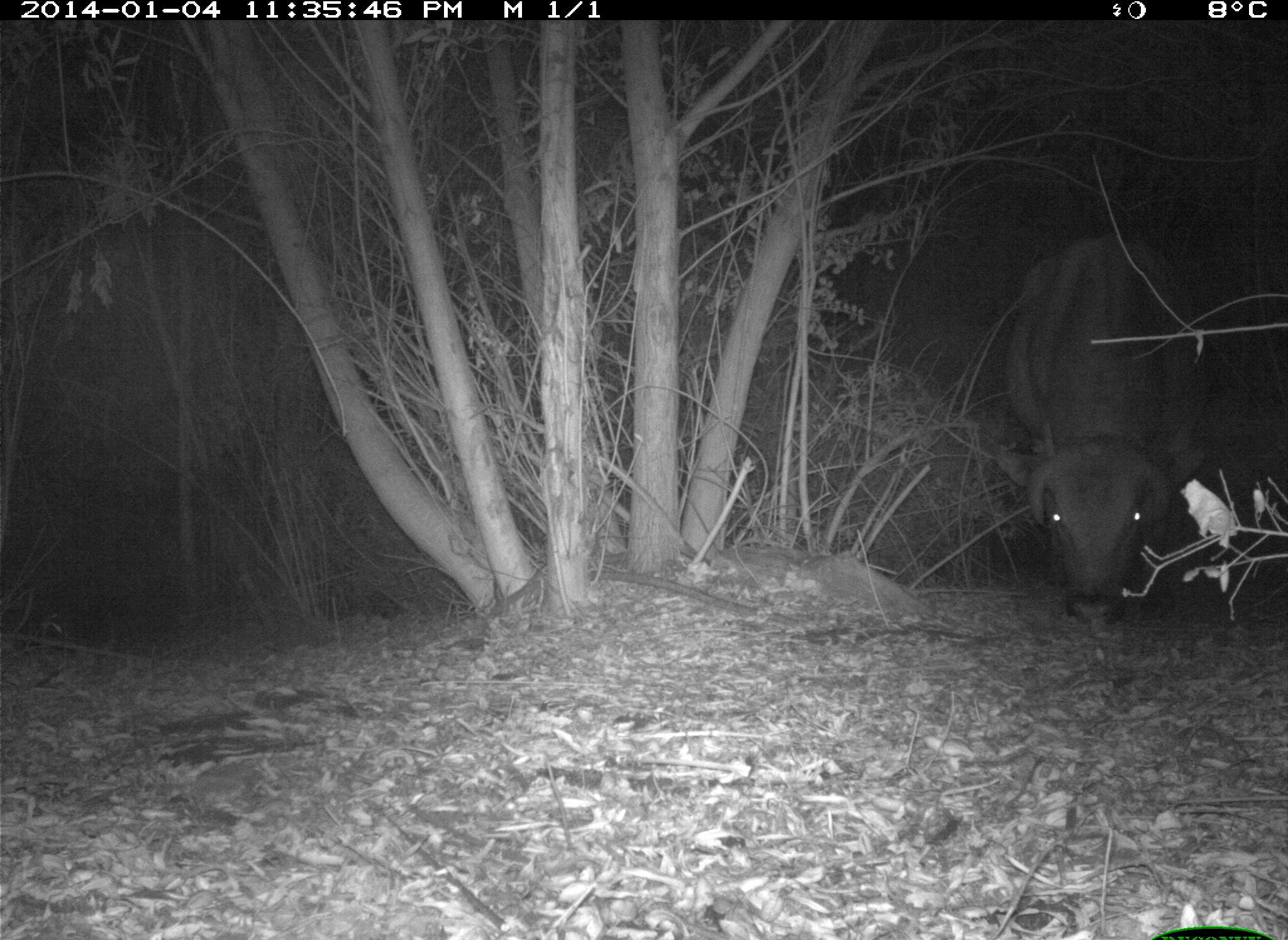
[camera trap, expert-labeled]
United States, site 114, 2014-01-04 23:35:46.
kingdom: Animalia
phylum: Chordata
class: Mammalia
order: Artiodactyla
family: Bovidae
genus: Bos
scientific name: Bos taurus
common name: cow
Cow (Bos taurus).